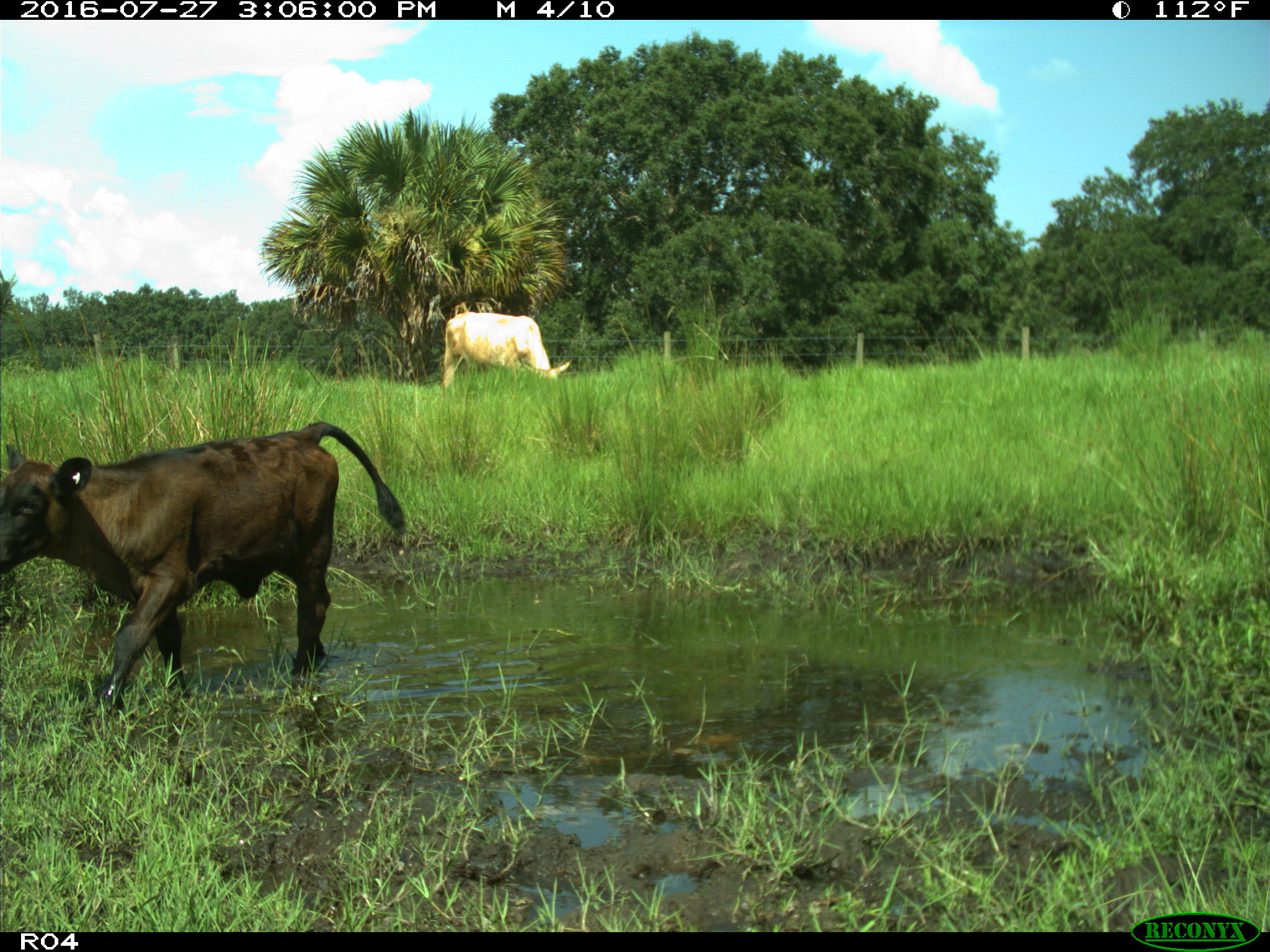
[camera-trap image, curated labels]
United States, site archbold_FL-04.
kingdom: Animalia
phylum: Chordata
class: Mammalia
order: Artiodactyla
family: Bovidae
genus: Bos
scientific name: Bos taurus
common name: domestic cow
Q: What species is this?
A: Bos taurus (domestic cow).